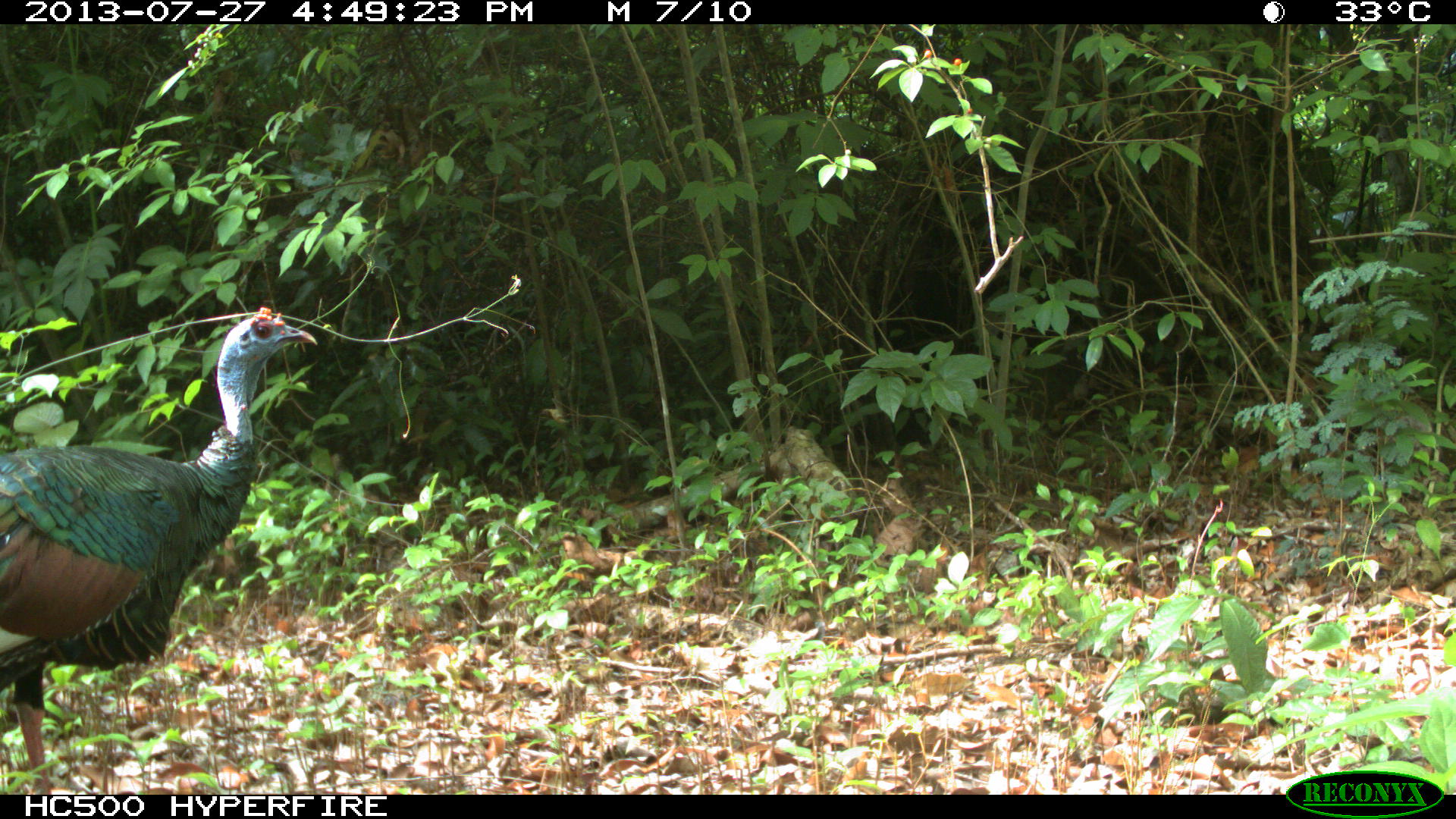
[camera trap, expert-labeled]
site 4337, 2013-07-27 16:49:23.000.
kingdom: Animalia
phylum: Chordata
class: Aves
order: Galliformes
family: Phasianidae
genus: Meleagris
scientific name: Meleagris ocellata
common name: ocellated turkey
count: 1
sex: male